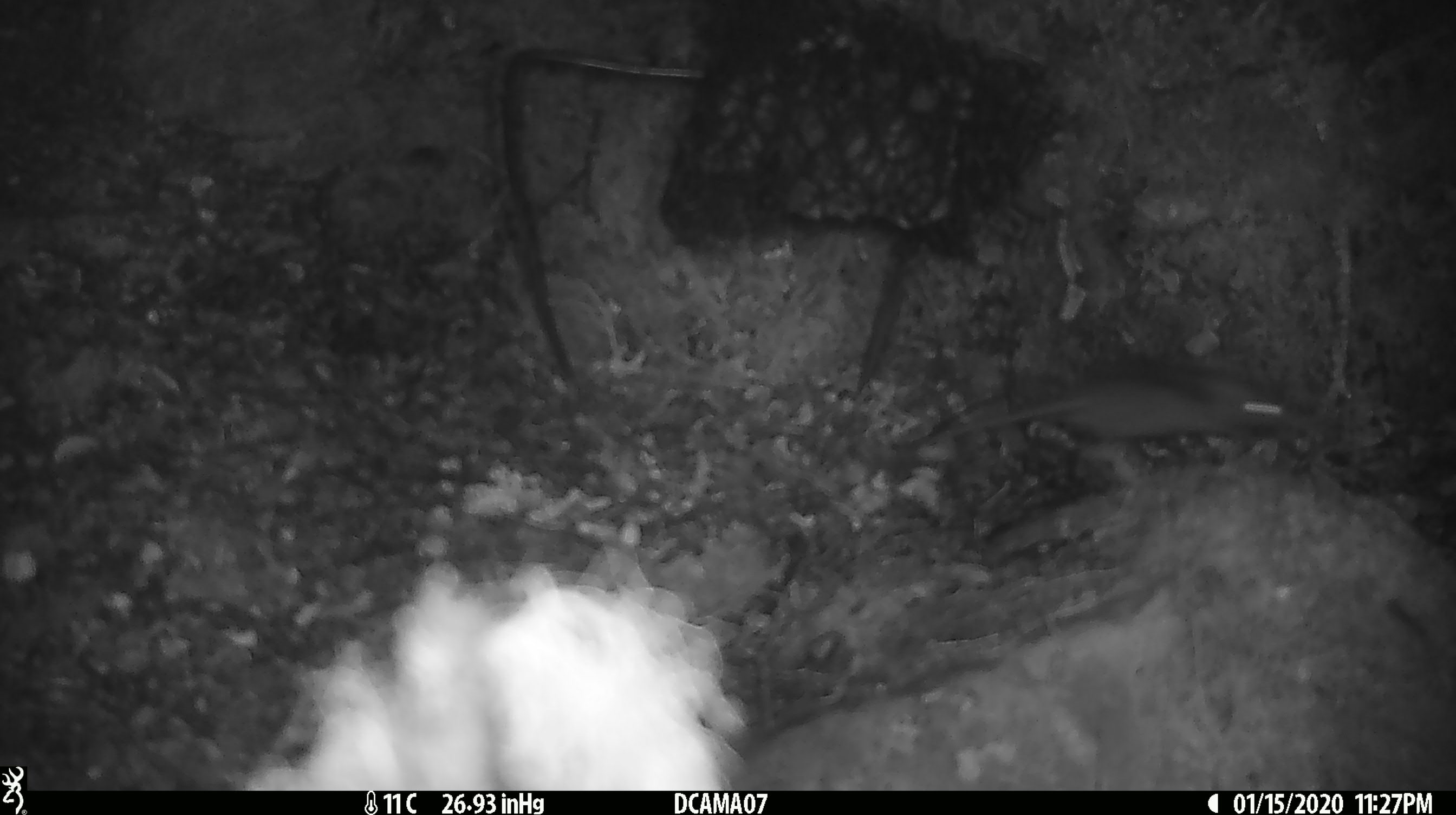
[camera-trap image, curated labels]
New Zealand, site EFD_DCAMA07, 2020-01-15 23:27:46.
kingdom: Animalia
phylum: Chordata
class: Mammalia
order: Rodentia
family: Muridae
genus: Mus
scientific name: Mus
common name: mouse